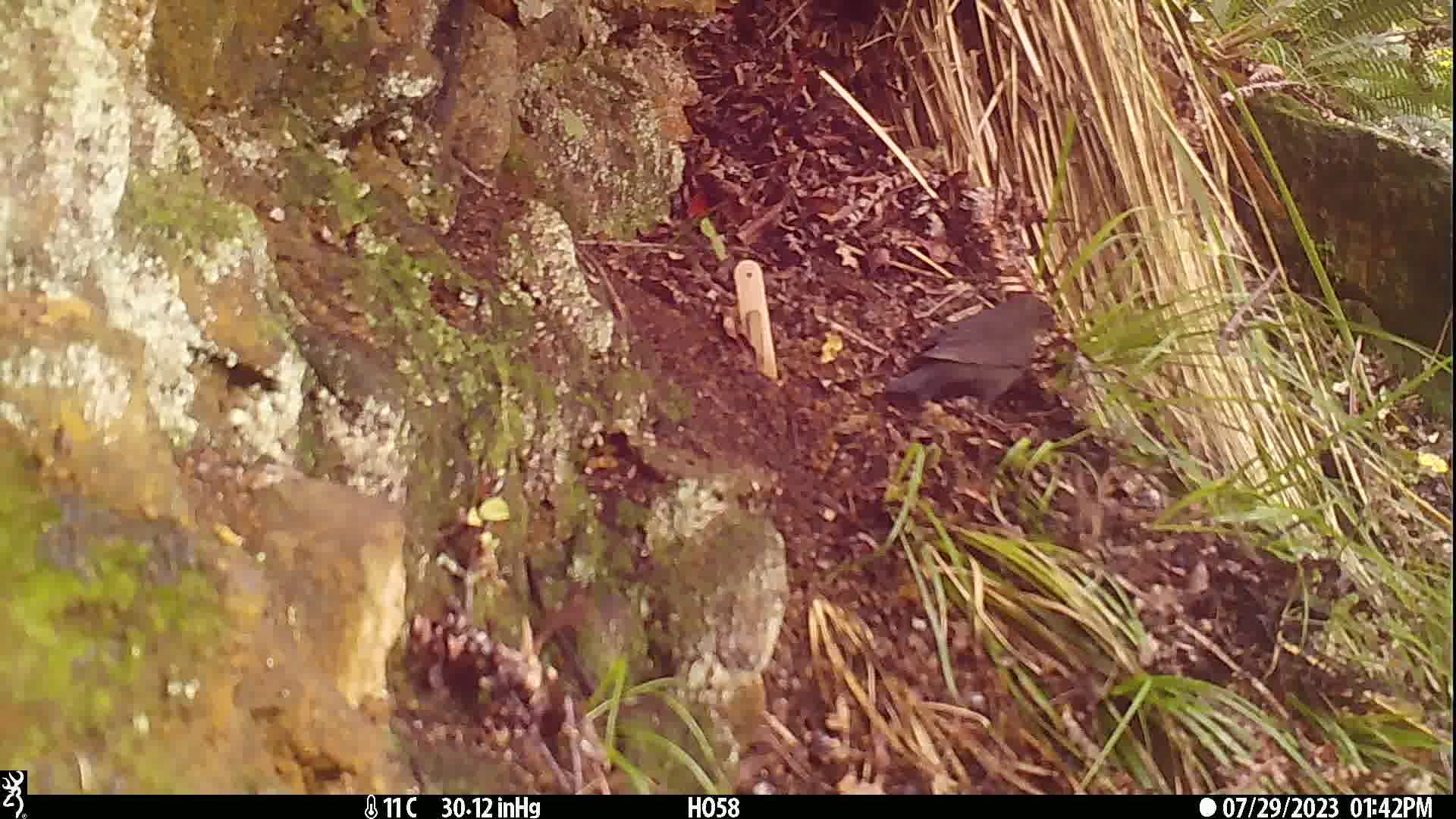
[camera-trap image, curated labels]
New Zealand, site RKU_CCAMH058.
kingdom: Animalia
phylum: Chordata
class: Aves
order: Passeriformes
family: Turdidae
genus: Turdus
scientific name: Turdus merula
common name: eurasian blackbird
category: blackbird